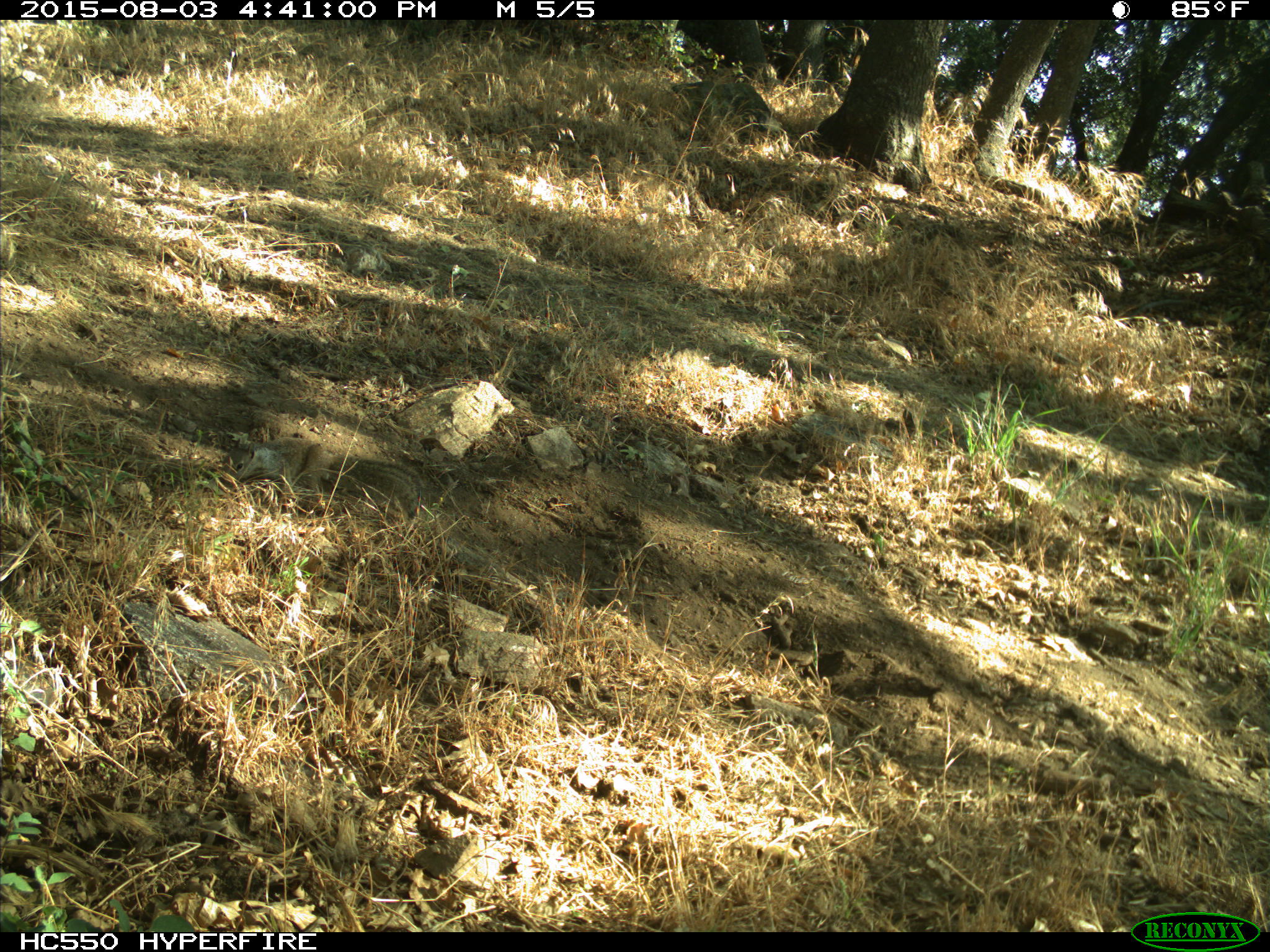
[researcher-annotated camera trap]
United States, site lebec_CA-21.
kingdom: Animalia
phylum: Chordata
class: Mammalia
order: Rodentia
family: Sciuridae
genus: Otospermophilus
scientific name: Otospermophilus beecheyi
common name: california ground squirrel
Otospermophilus beecheyi (california ground squirrel).